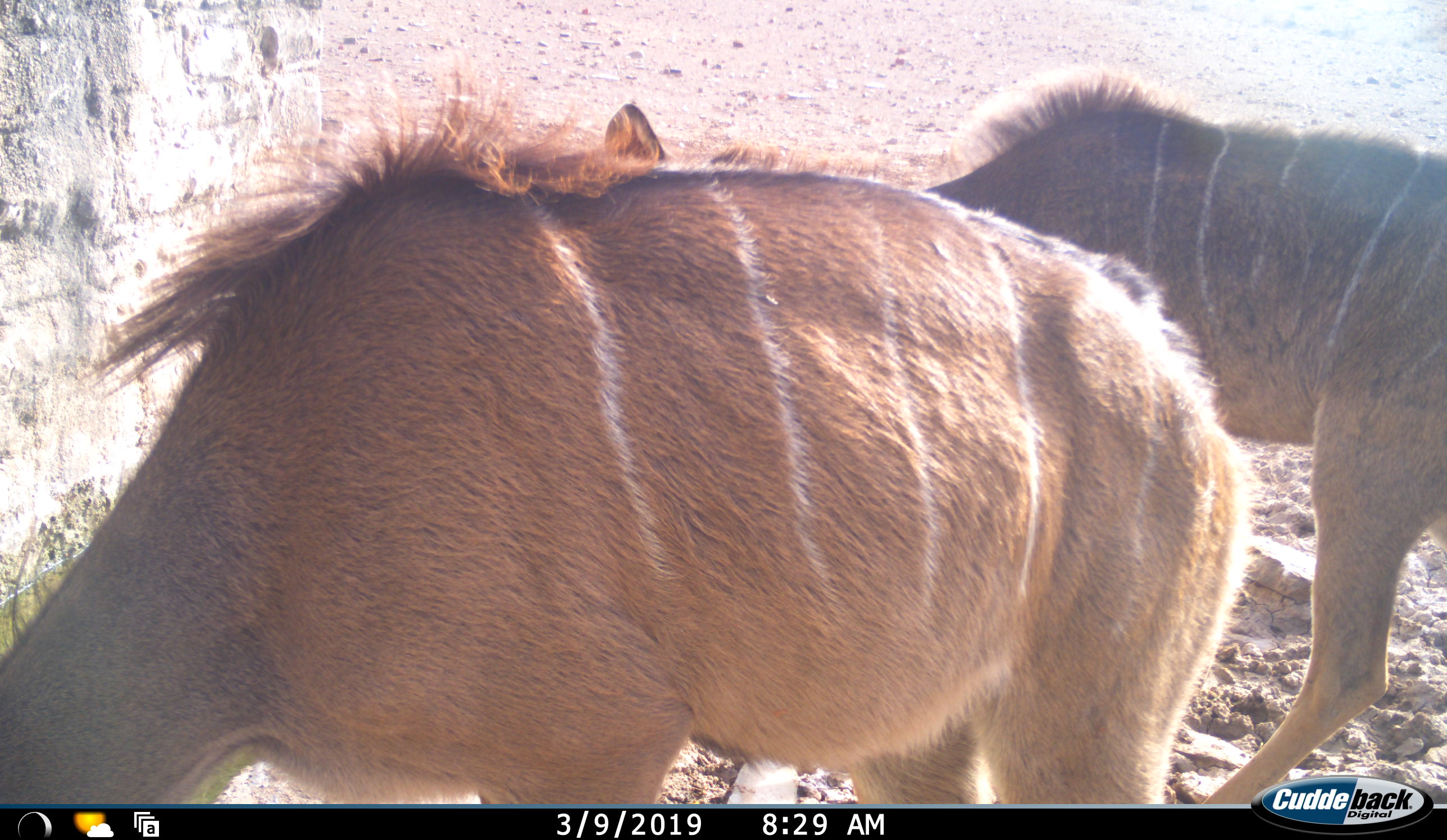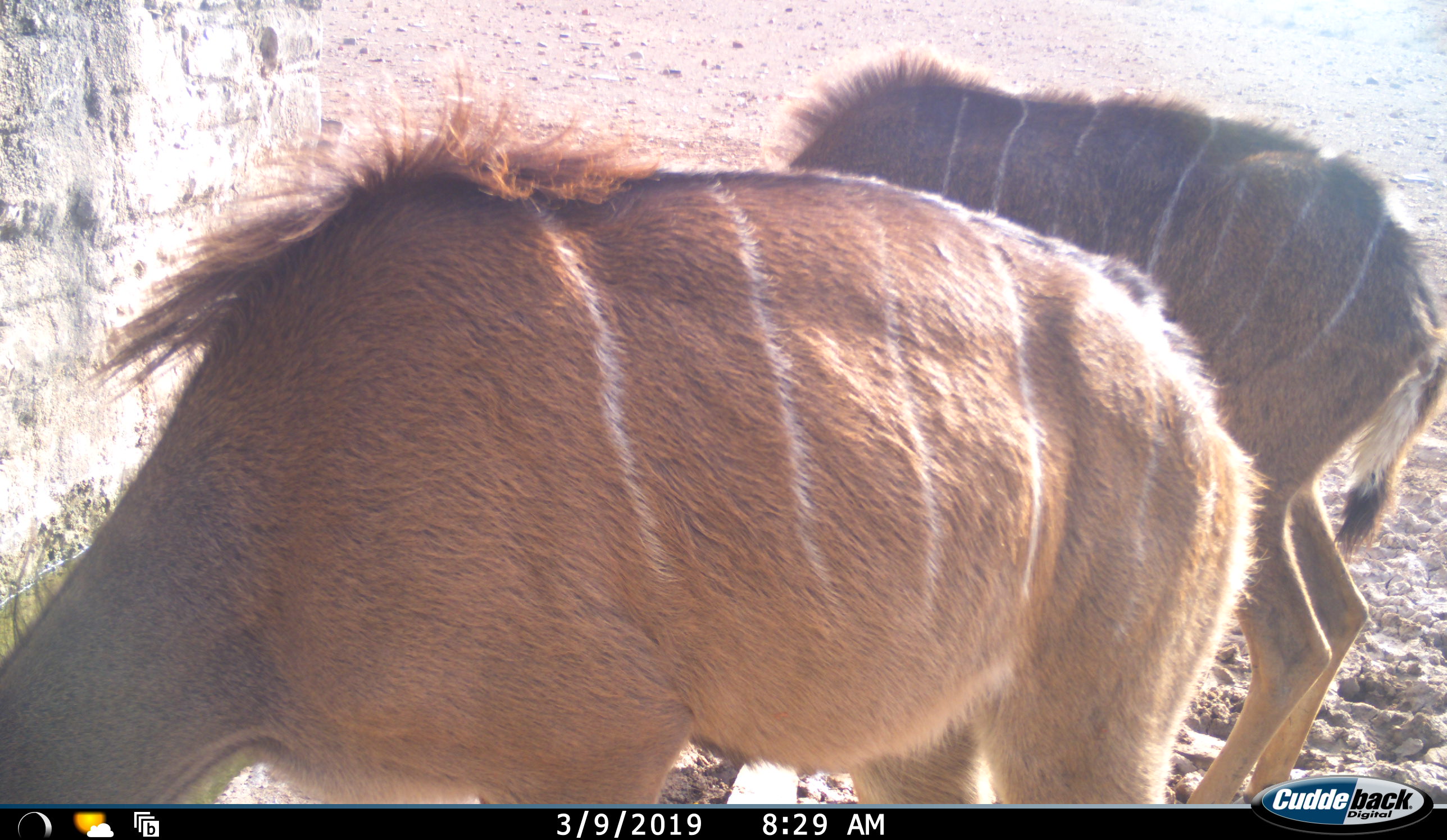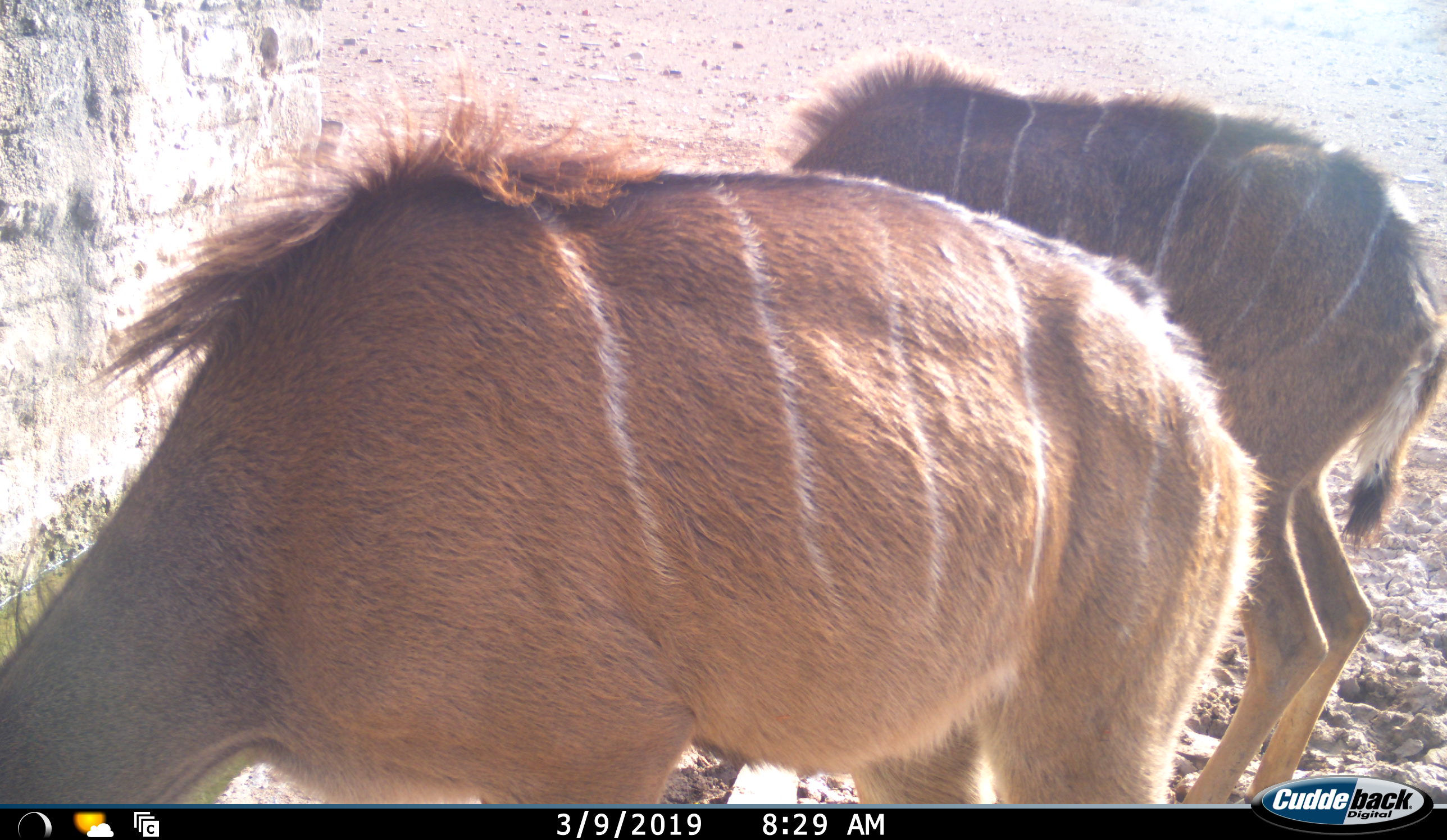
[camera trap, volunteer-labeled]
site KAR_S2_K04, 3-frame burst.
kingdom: Animalia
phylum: Chordata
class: Mammalia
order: Artiodactyla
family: Bovidae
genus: Tragelaphus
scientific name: Tragelaphus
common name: kudu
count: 2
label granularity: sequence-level